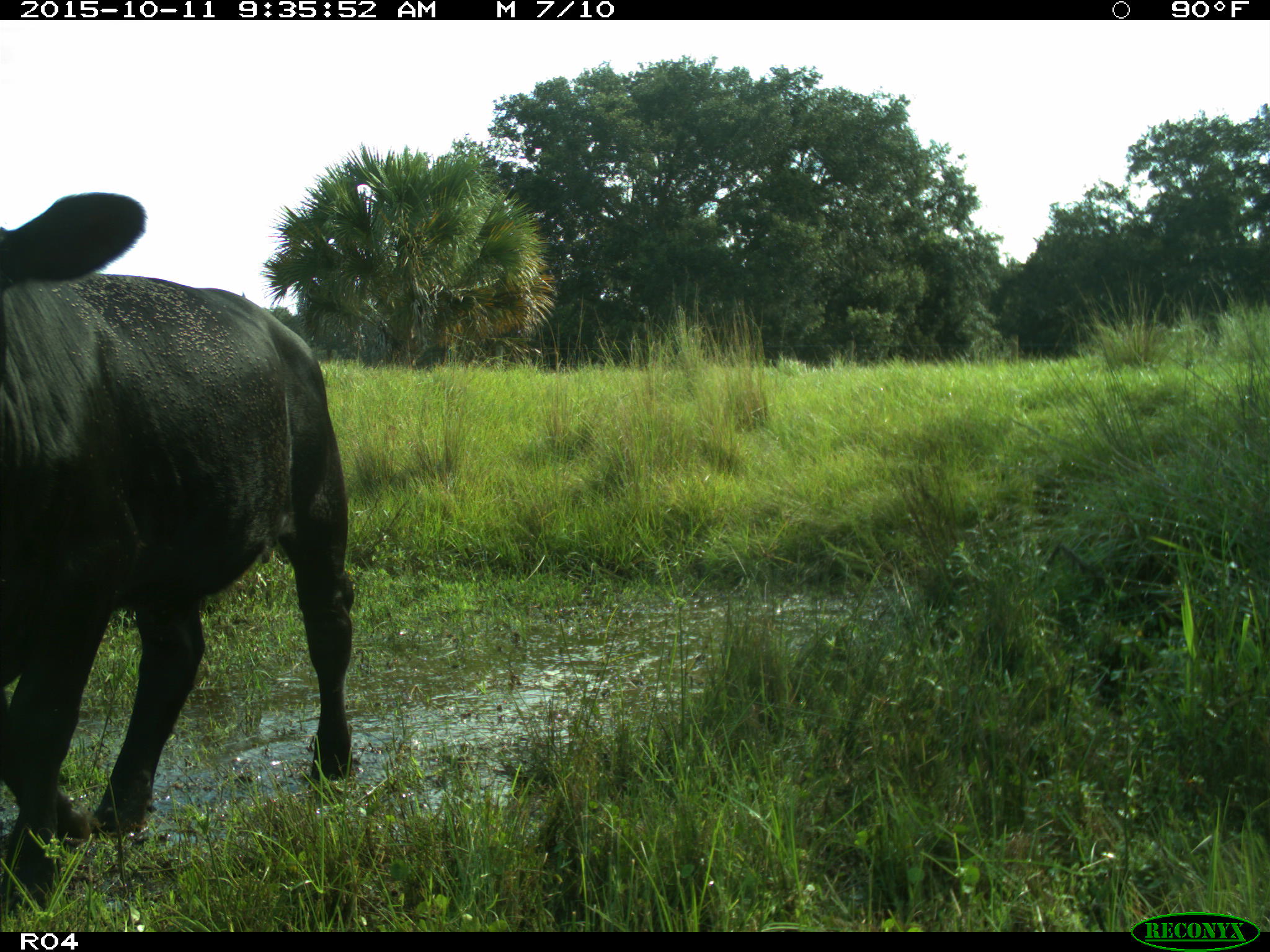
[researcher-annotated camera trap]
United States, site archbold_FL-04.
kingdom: Animalia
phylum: Chordata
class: Mammalia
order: Artiodactyla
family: Bovidae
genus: Bos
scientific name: Bos taurus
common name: domestic cow